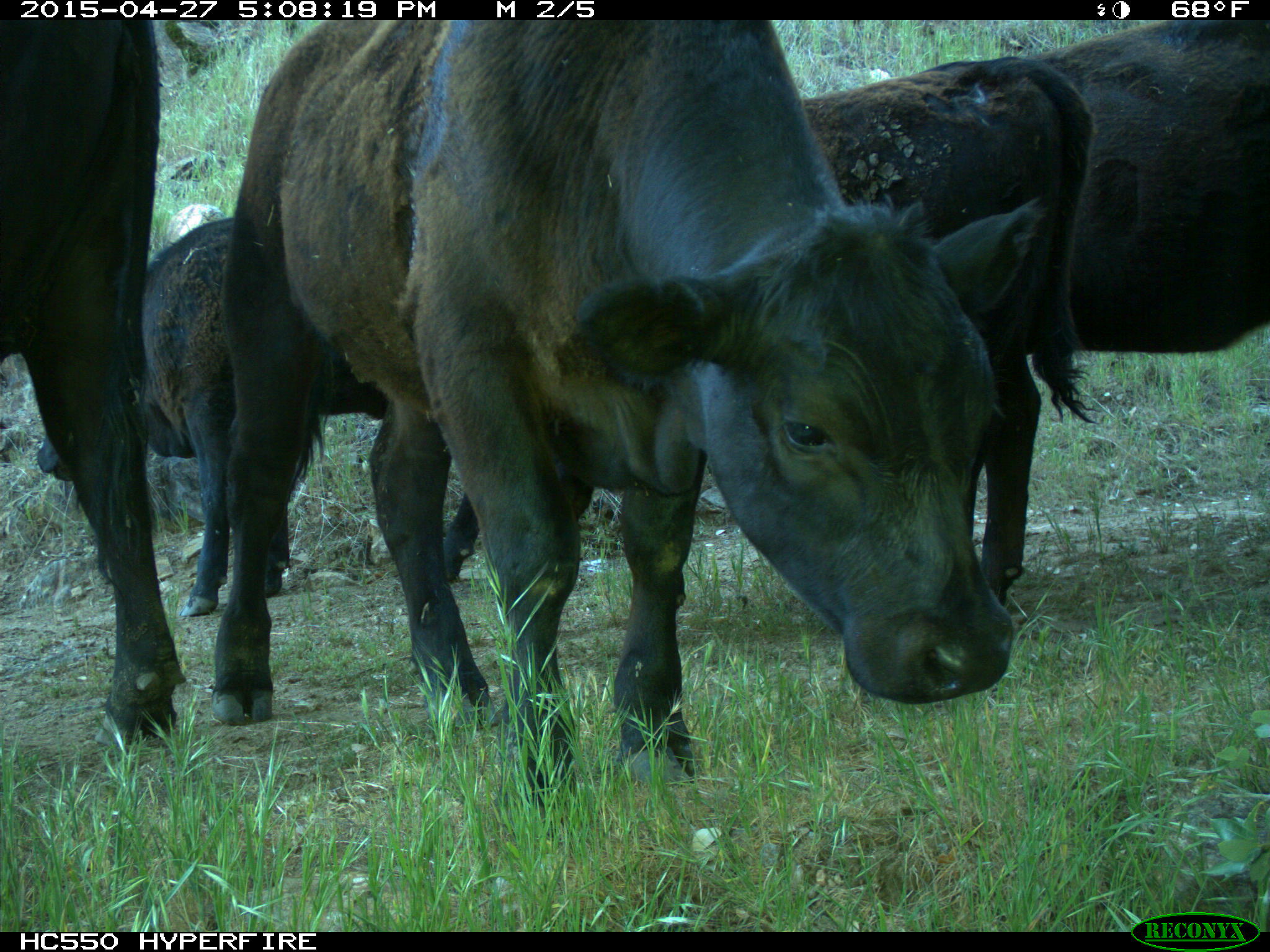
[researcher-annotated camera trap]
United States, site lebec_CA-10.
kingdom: Animalia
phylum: Chordata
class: Mammalia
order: Artiodactyla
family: Bovidae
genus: Bos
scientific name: Bos taurus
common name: domestic cow